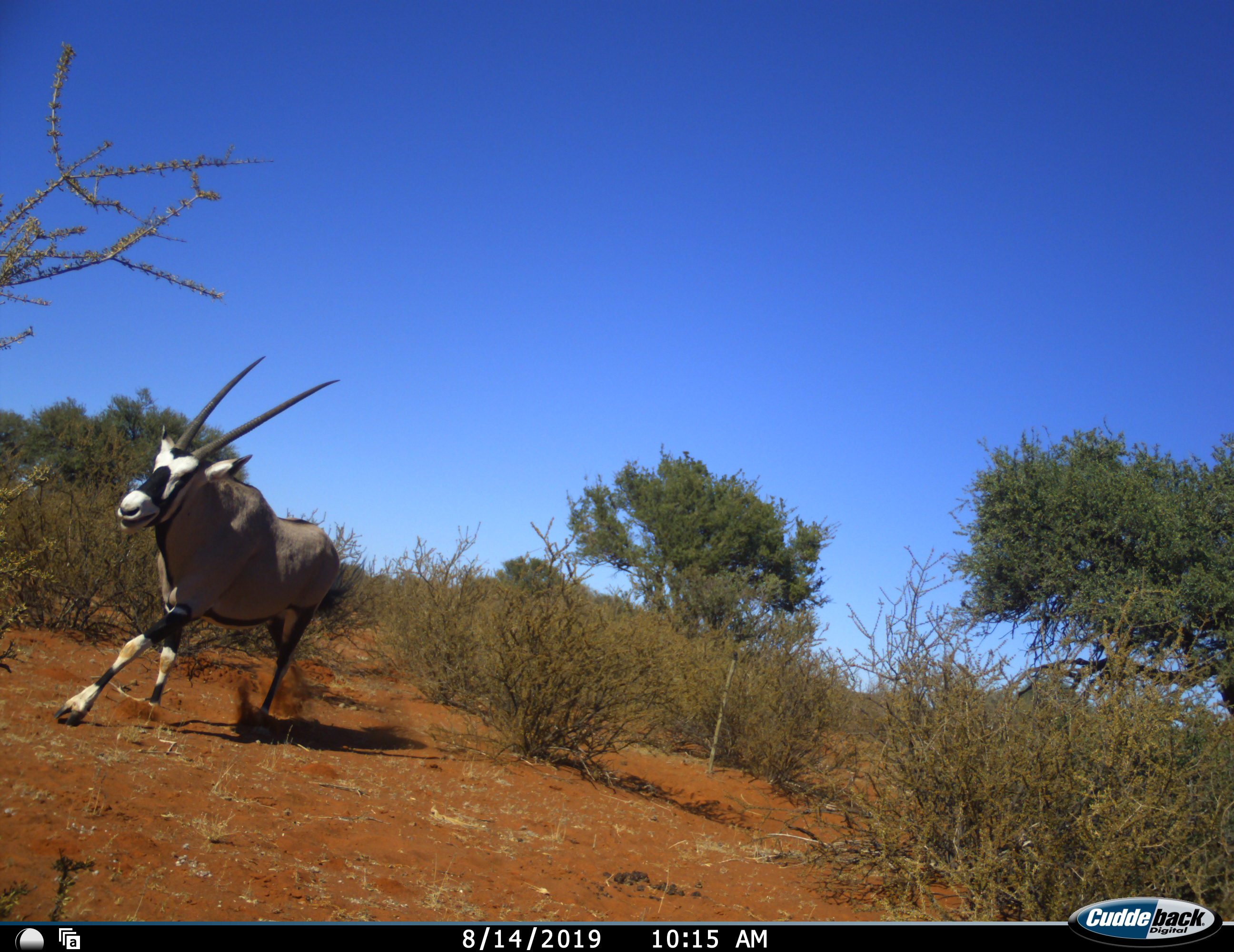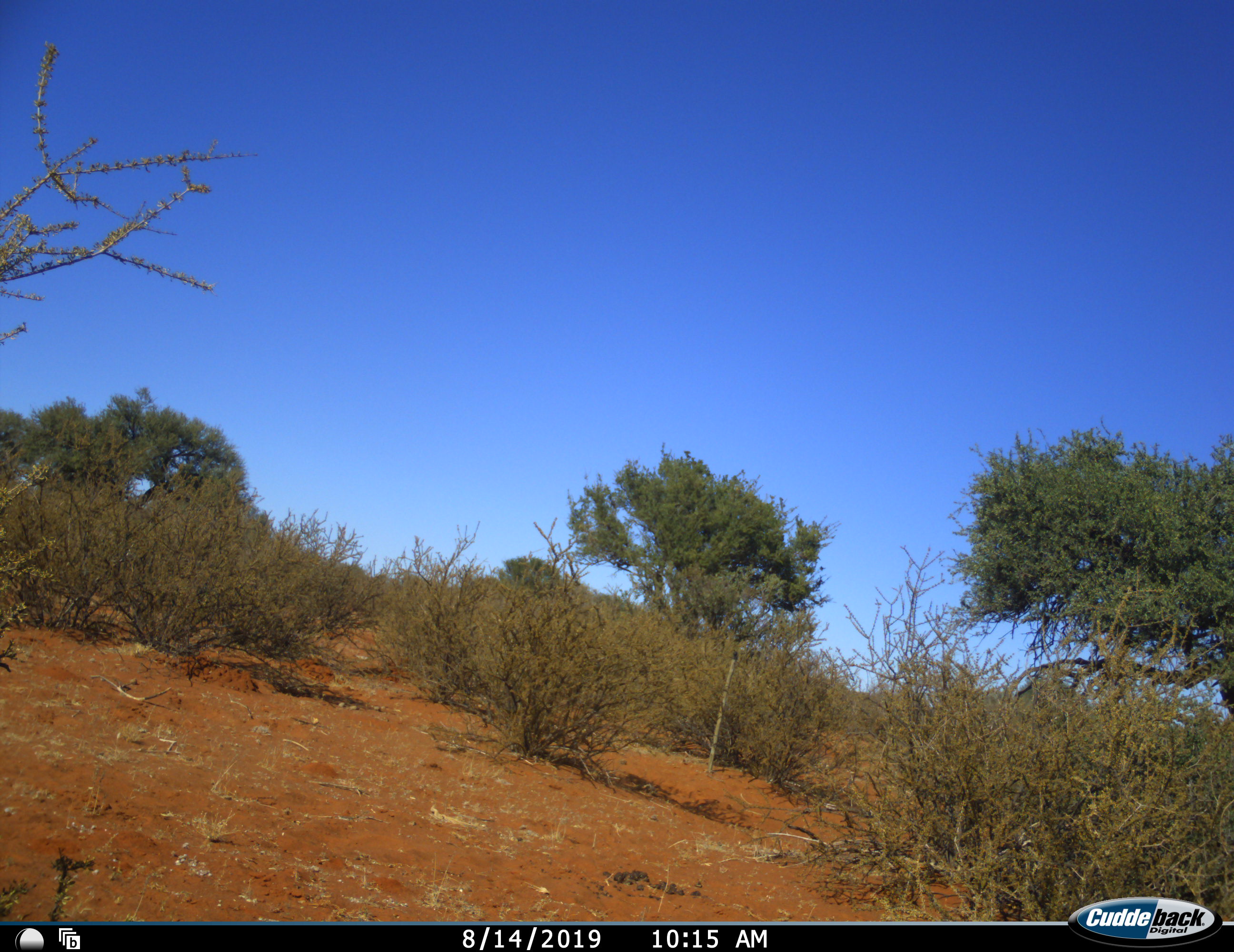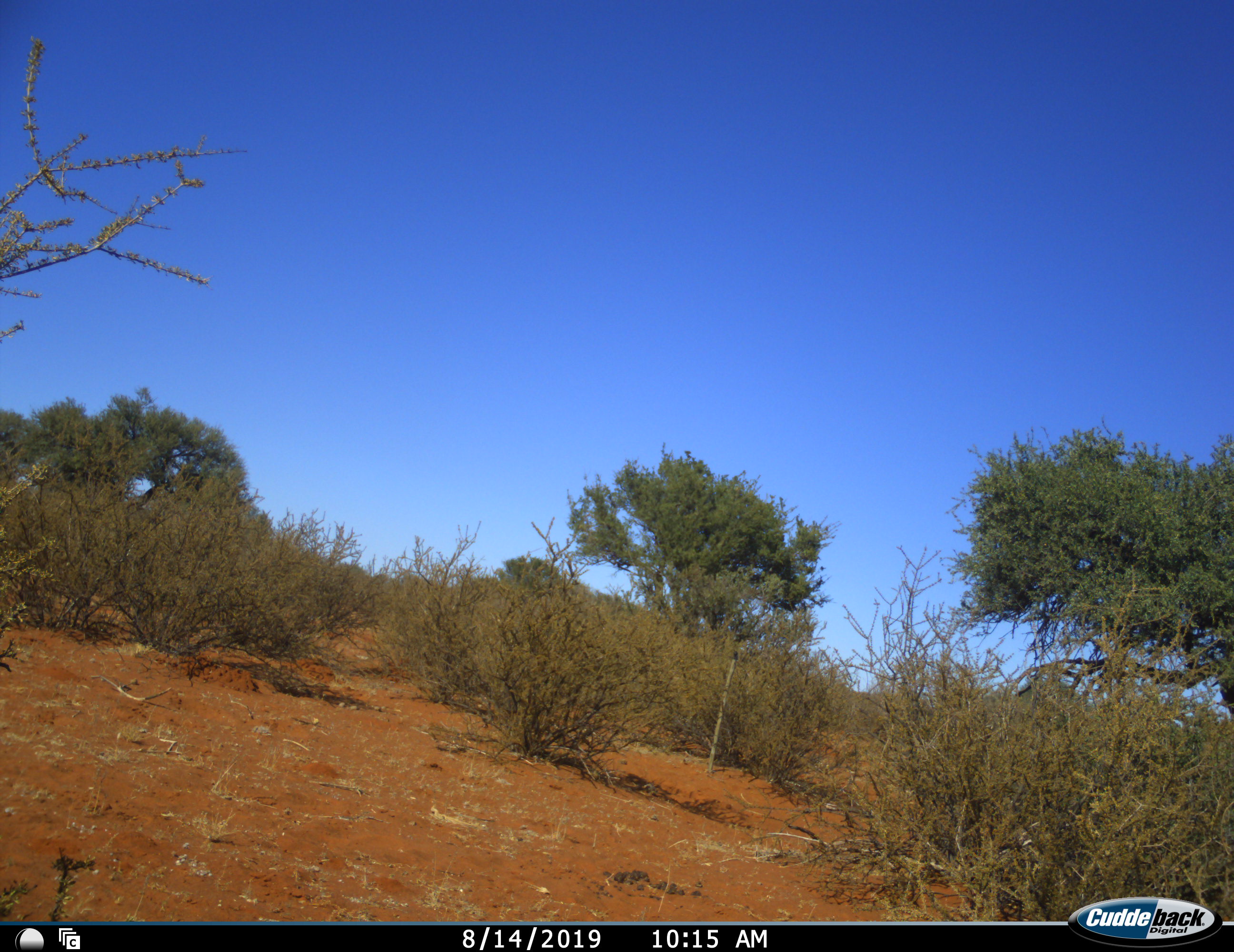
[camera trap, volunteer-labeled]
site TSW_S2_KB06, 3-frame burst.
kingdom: Animalia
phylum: Chordata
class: Mammalia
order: Artiodactyla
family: Bovidae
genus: Oryx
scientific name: Oryx gazella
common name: gemsbok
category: oryx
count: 1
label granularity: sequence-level